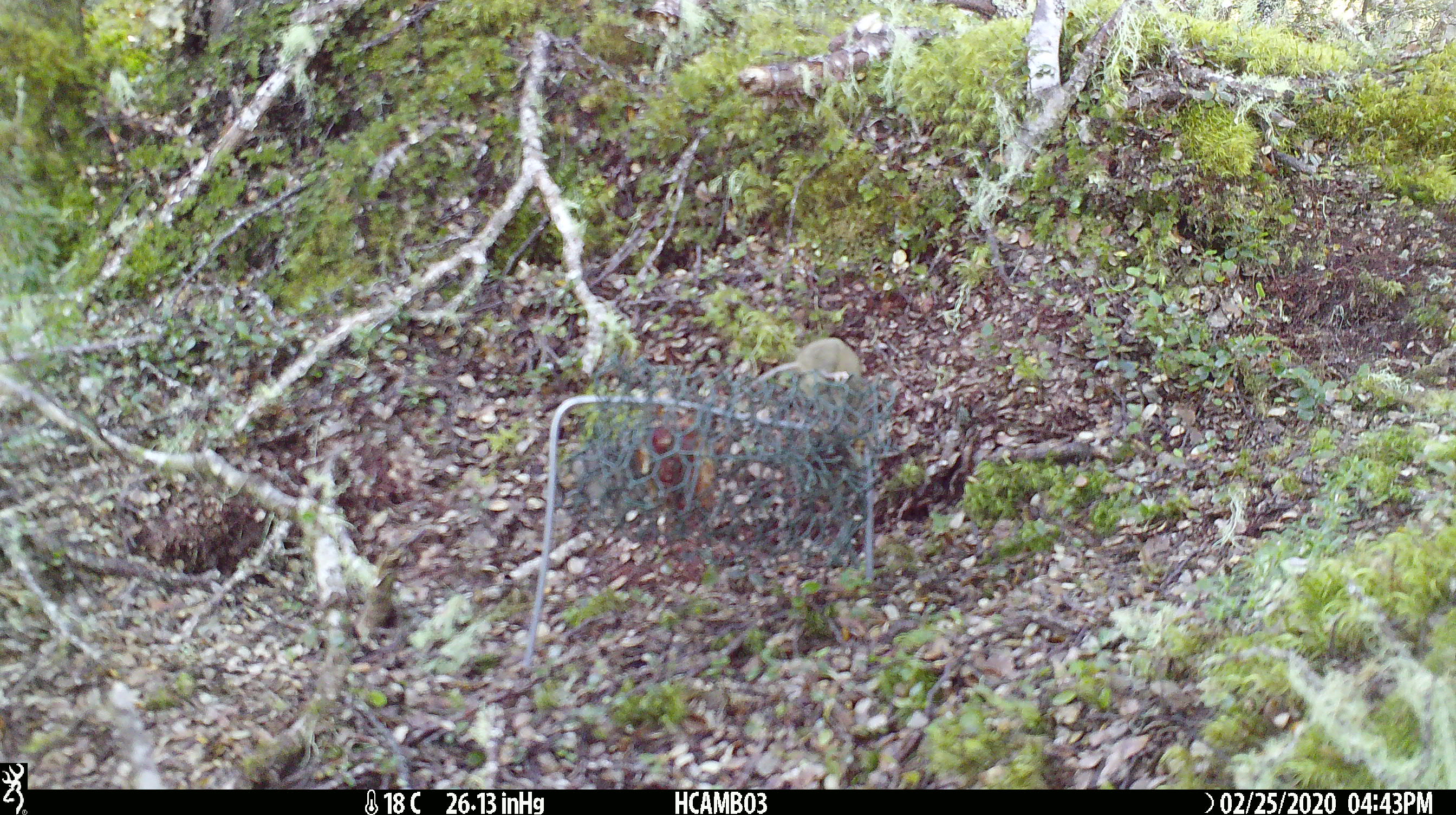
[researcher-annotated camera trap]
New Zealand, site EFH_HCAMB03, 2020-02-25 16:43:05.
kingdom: Animalia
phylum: Chordata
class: Mammalia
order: Rodentia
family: Muridae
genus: Mus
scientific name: Mus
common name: mouse